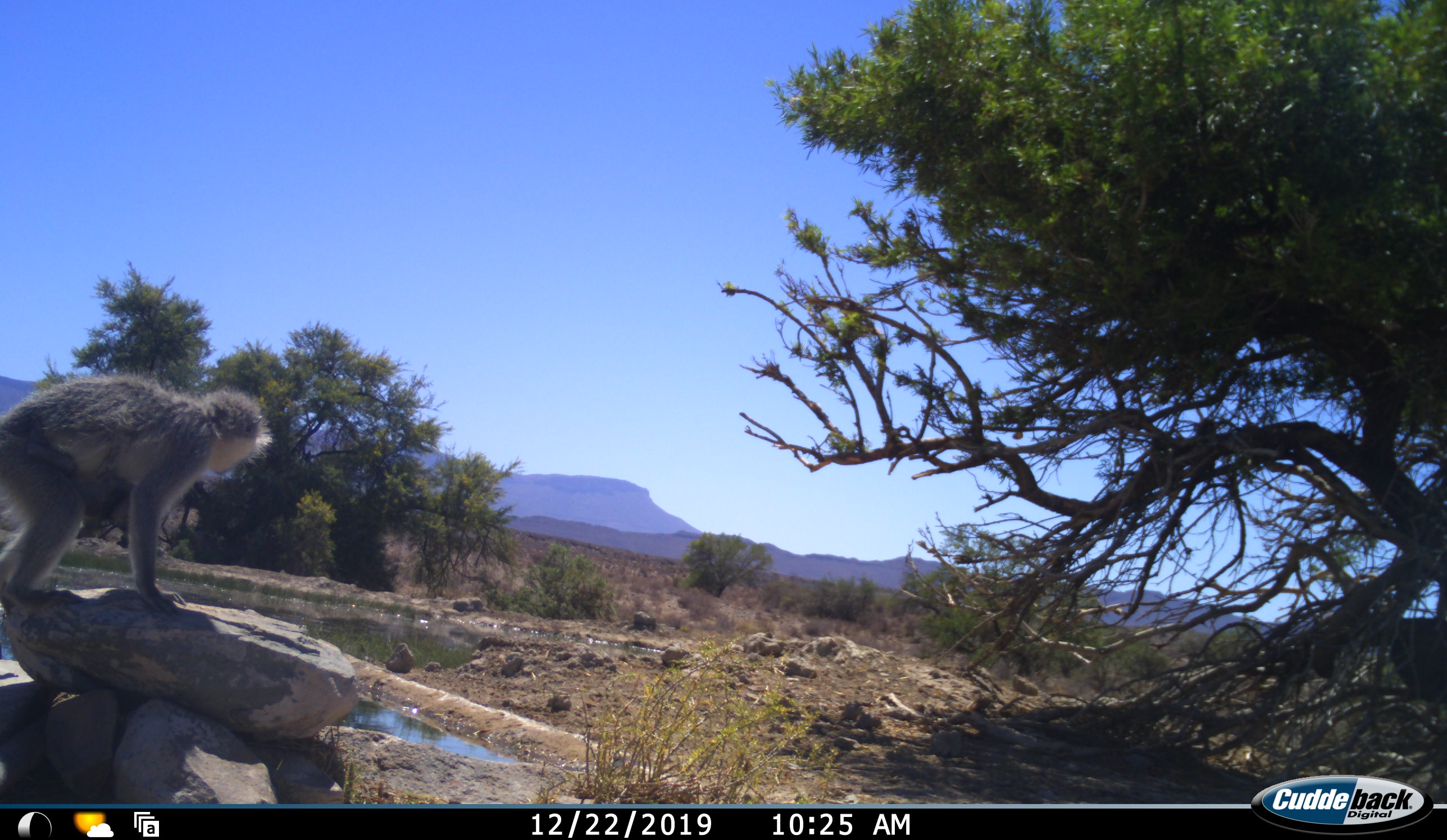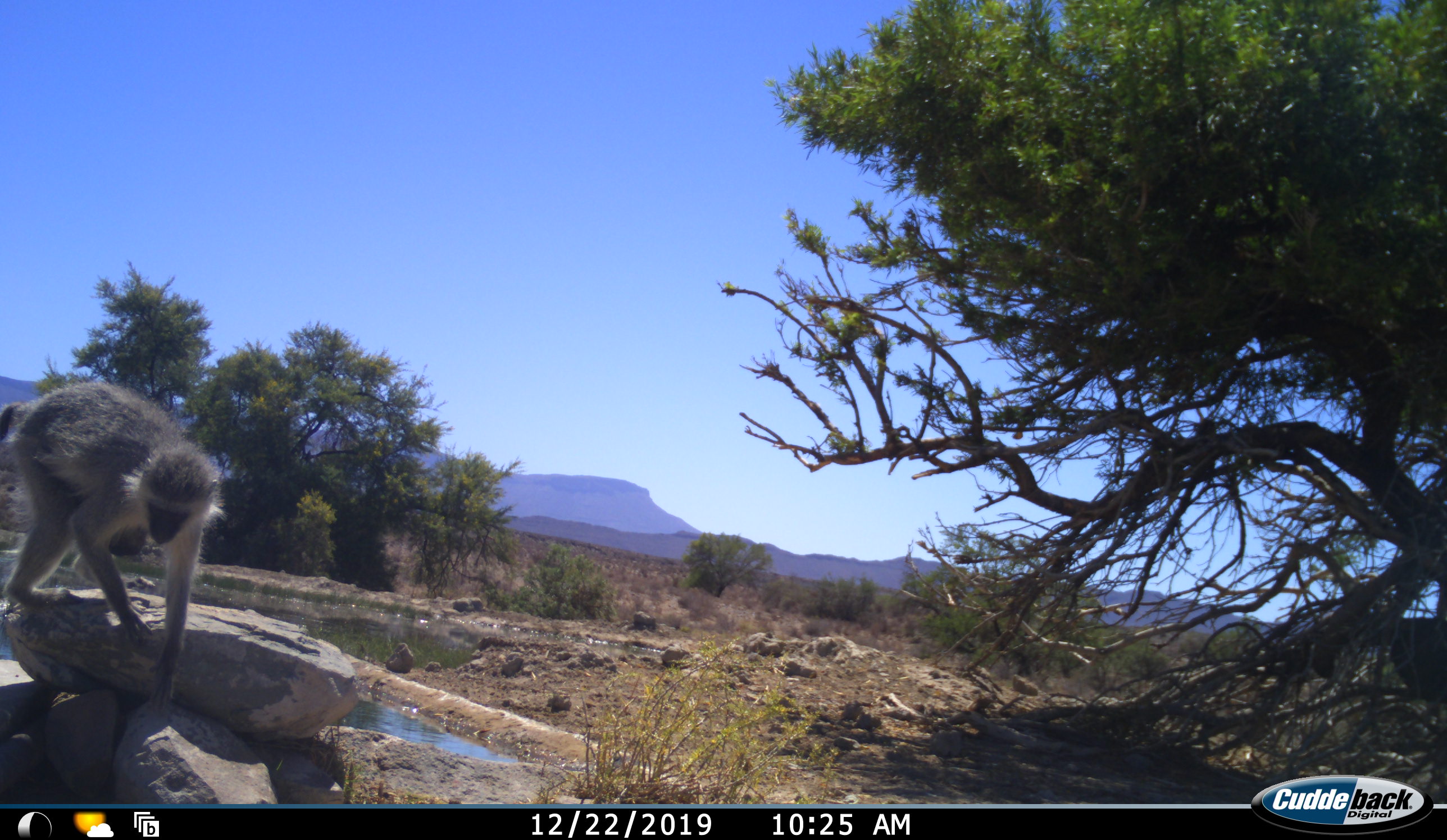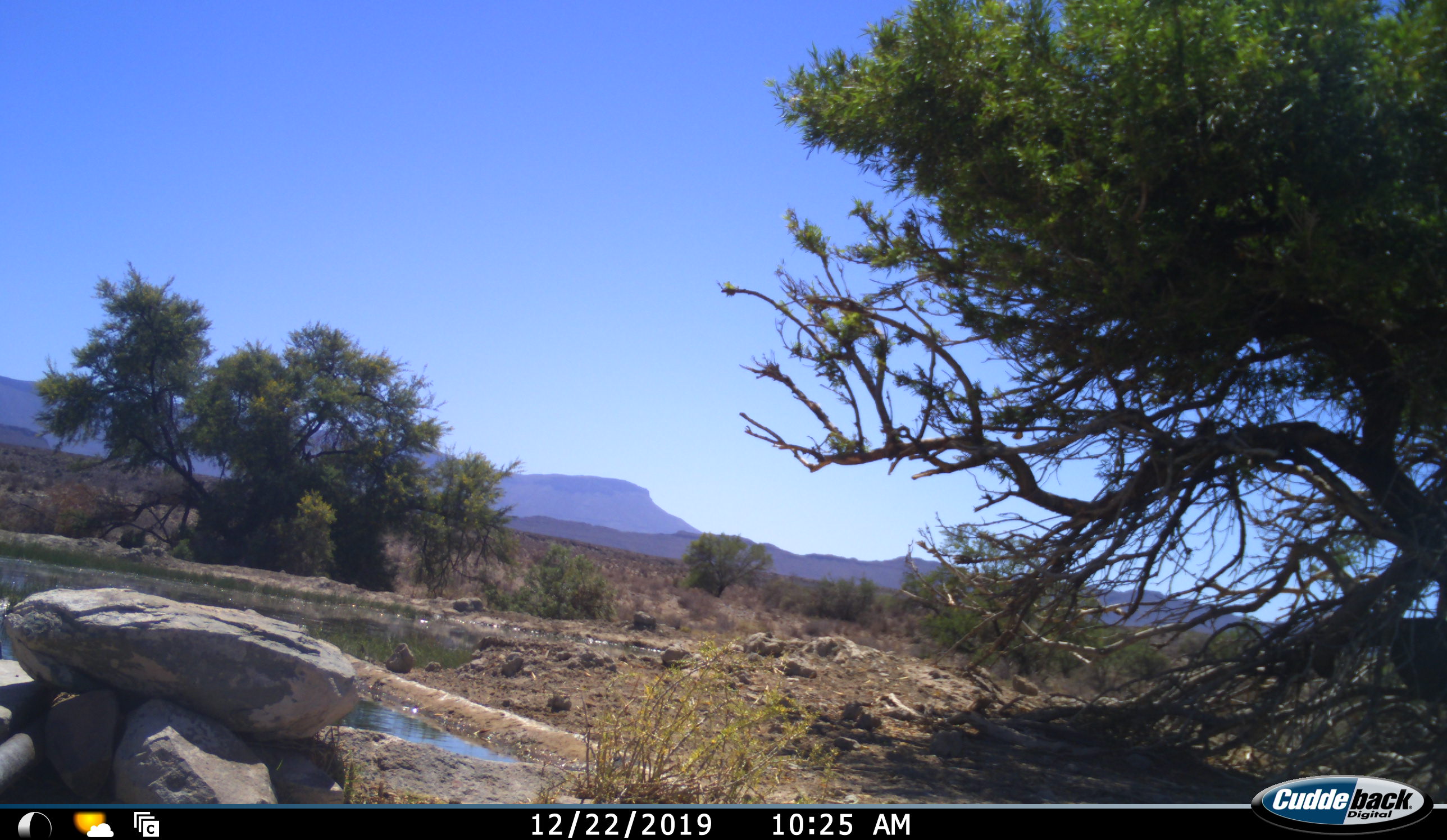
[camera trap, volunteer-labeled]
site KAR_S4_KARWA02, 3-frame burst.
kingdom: Animalia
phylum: Chordata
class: Mammalia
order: Primates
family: Cercopithecidae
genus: Chlorocebus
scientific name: Chlorocebus pygerythrus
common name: vervet monkey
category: monkeyvervet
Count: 1.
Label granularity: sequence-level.